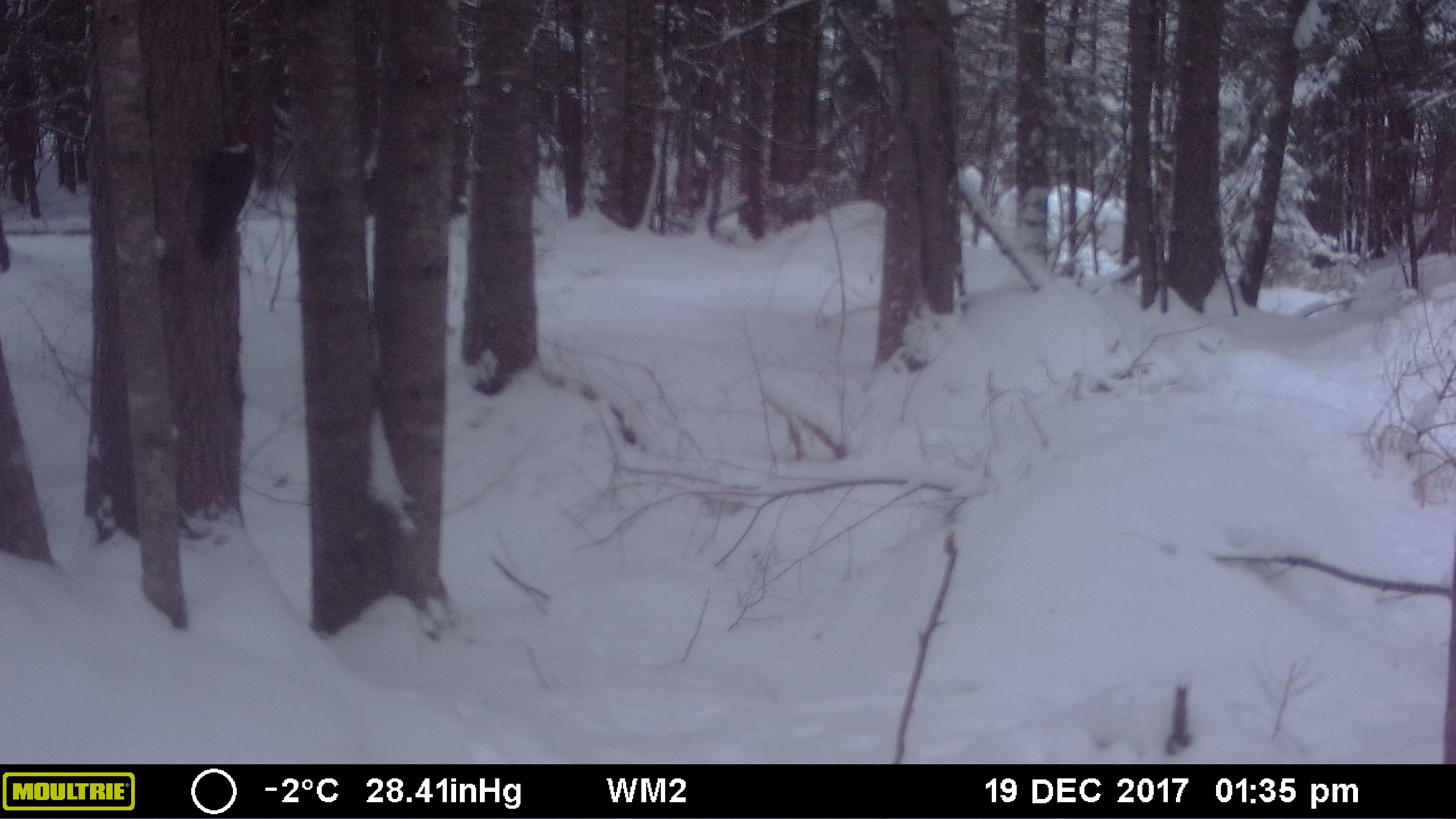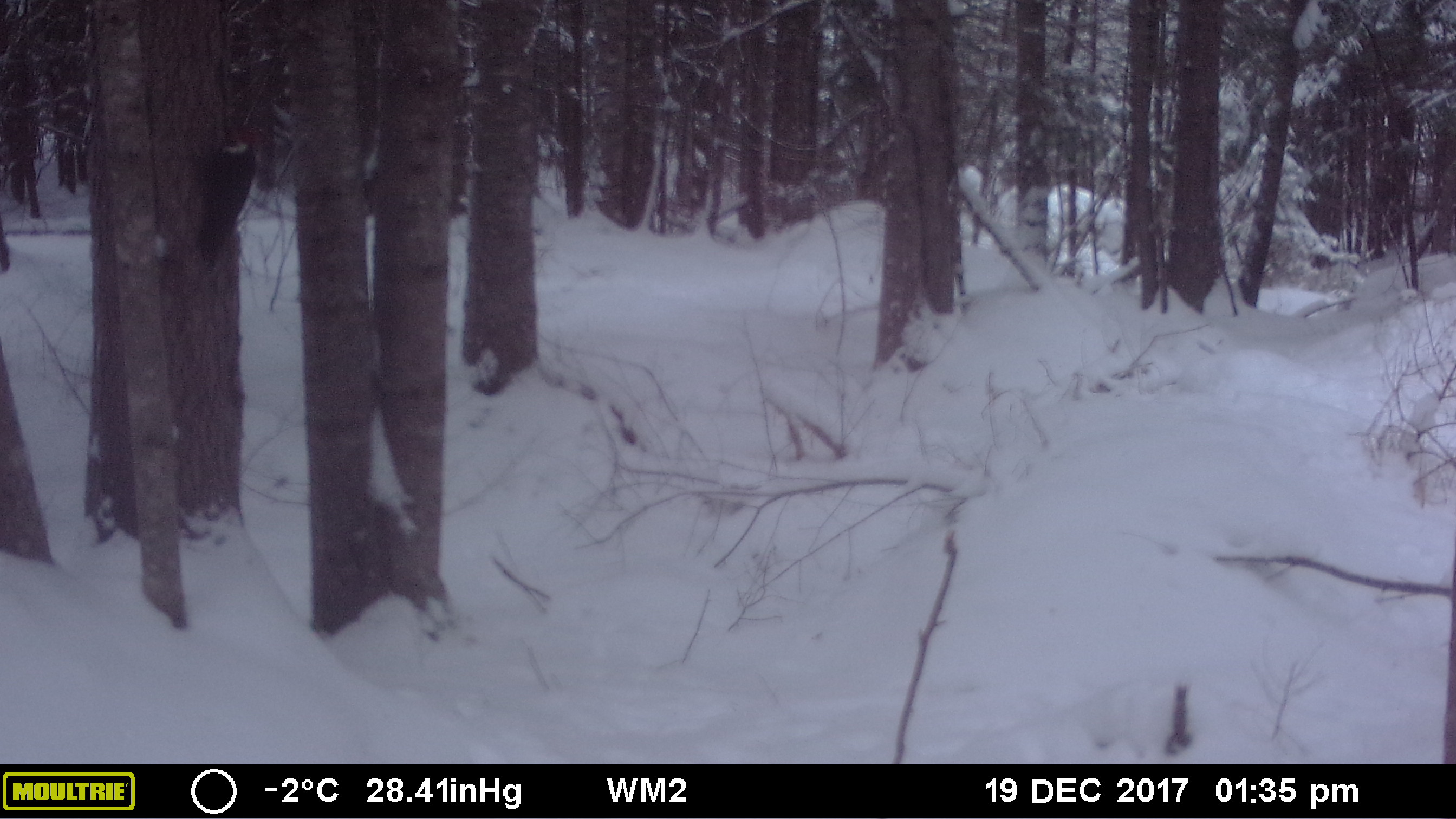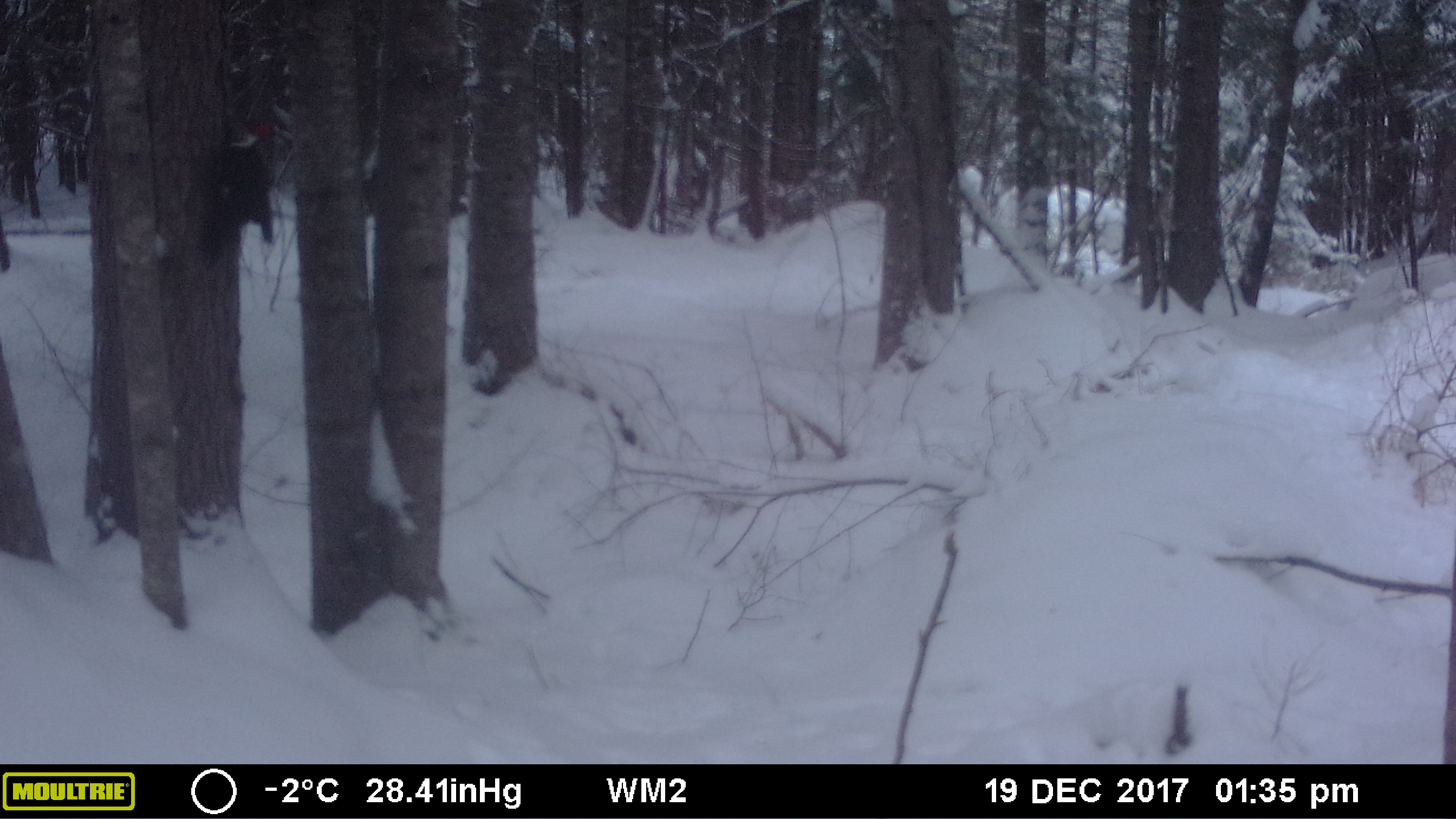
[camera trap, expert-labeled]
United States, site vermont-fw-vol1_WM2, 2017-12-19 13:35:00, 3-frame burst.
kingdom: Animalia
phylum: Chordata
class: Aves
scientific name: Aves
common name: bird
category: bird sp.